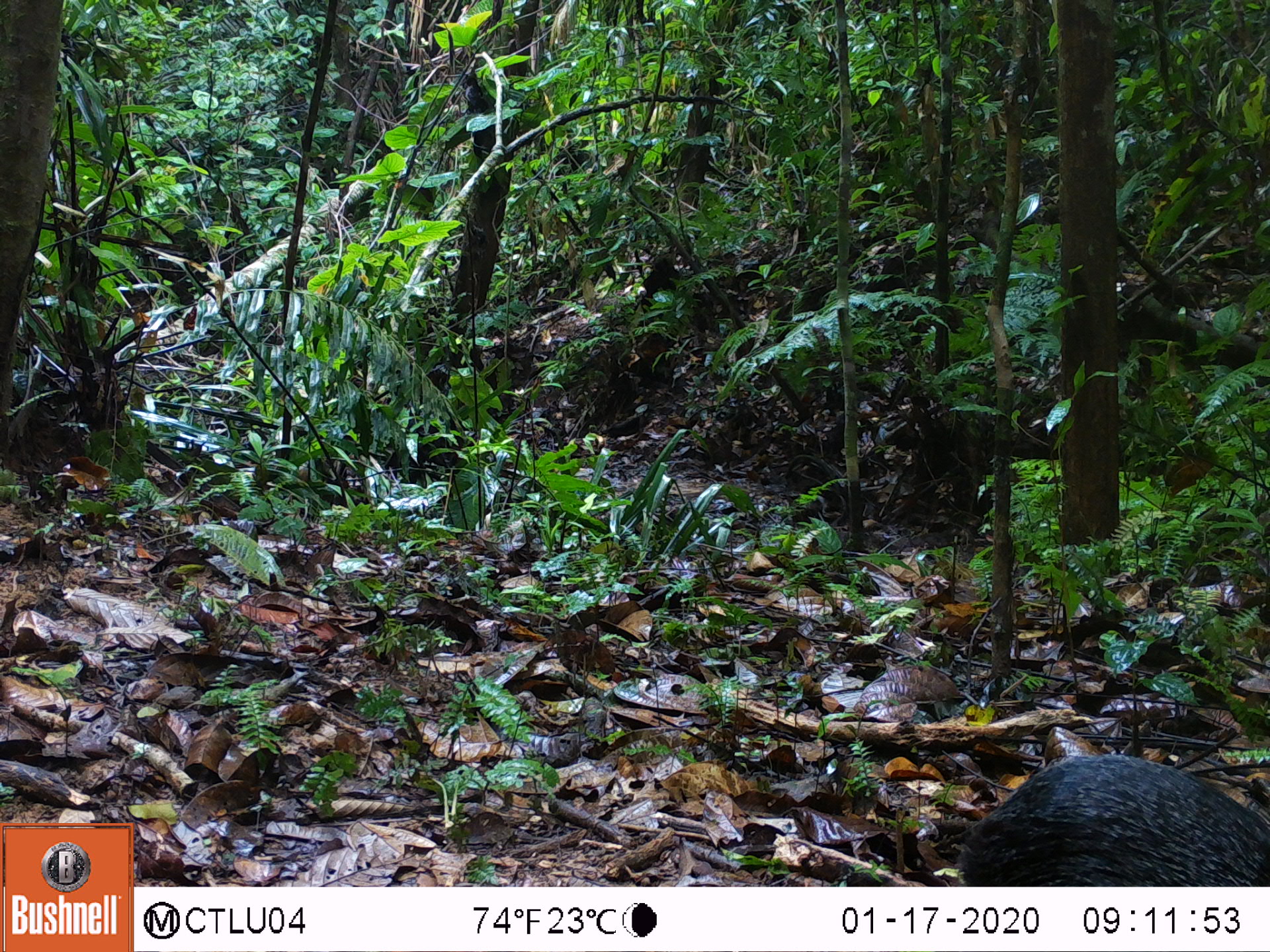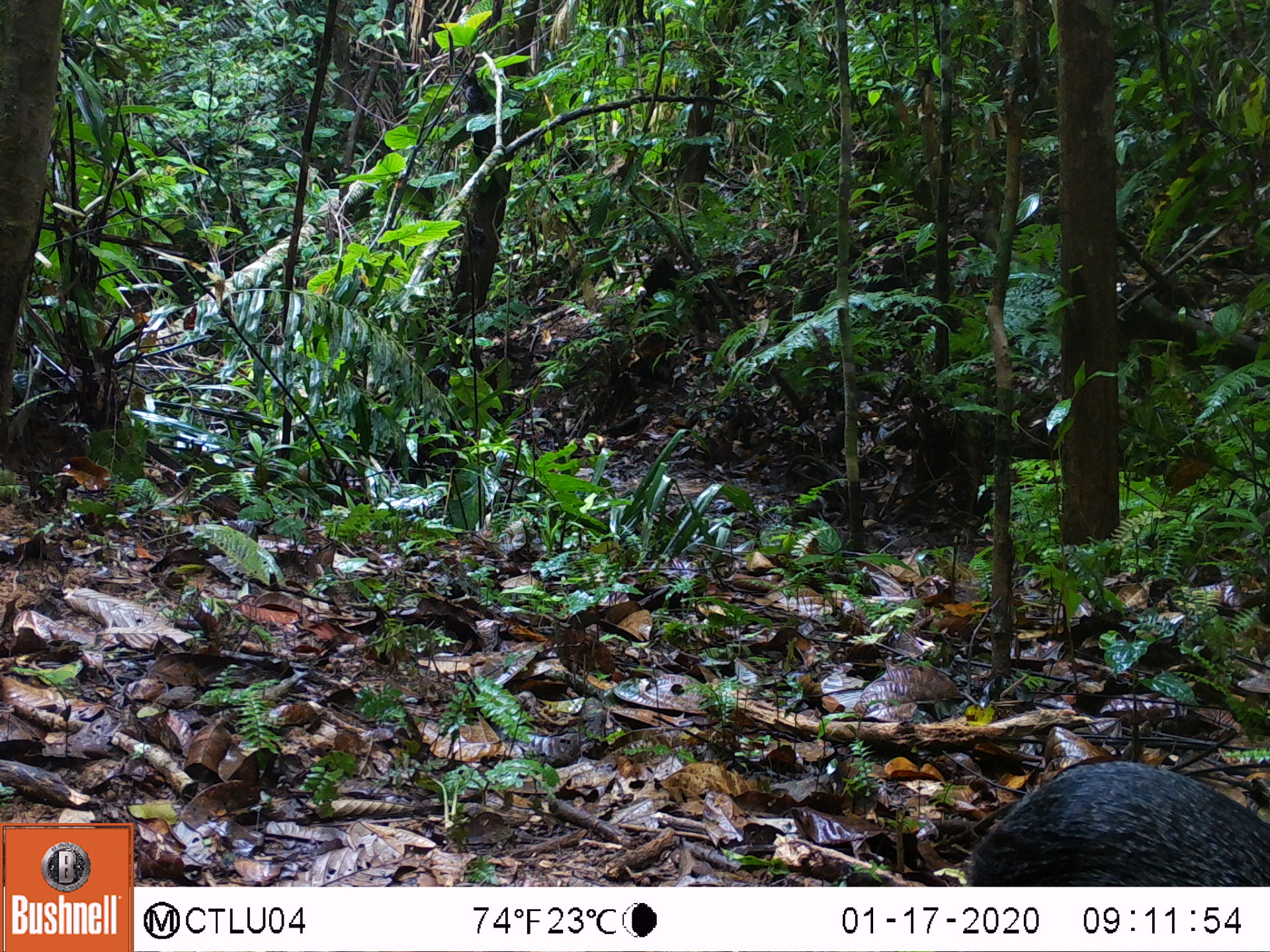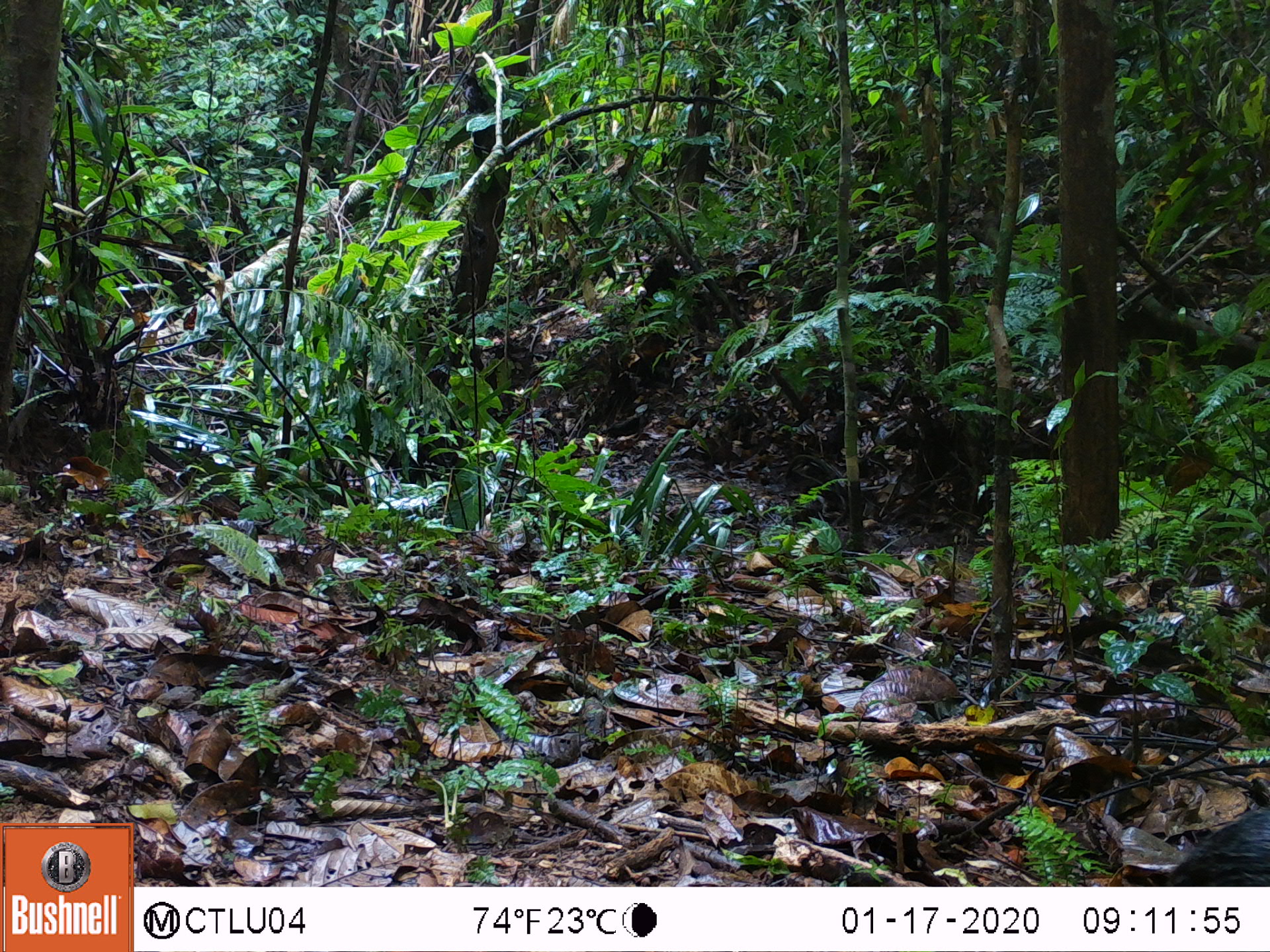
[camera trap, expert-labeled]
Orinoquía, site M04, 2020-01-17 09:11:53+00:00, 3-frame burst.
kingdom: Animalia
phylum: Chordata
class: Mammalia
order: Rodentia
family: Dasyproctidae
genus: Dasyprocta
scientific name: Dasyprocta fuliginosa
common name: black agouti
Black agouti (Dasyprocta fuliginosa).